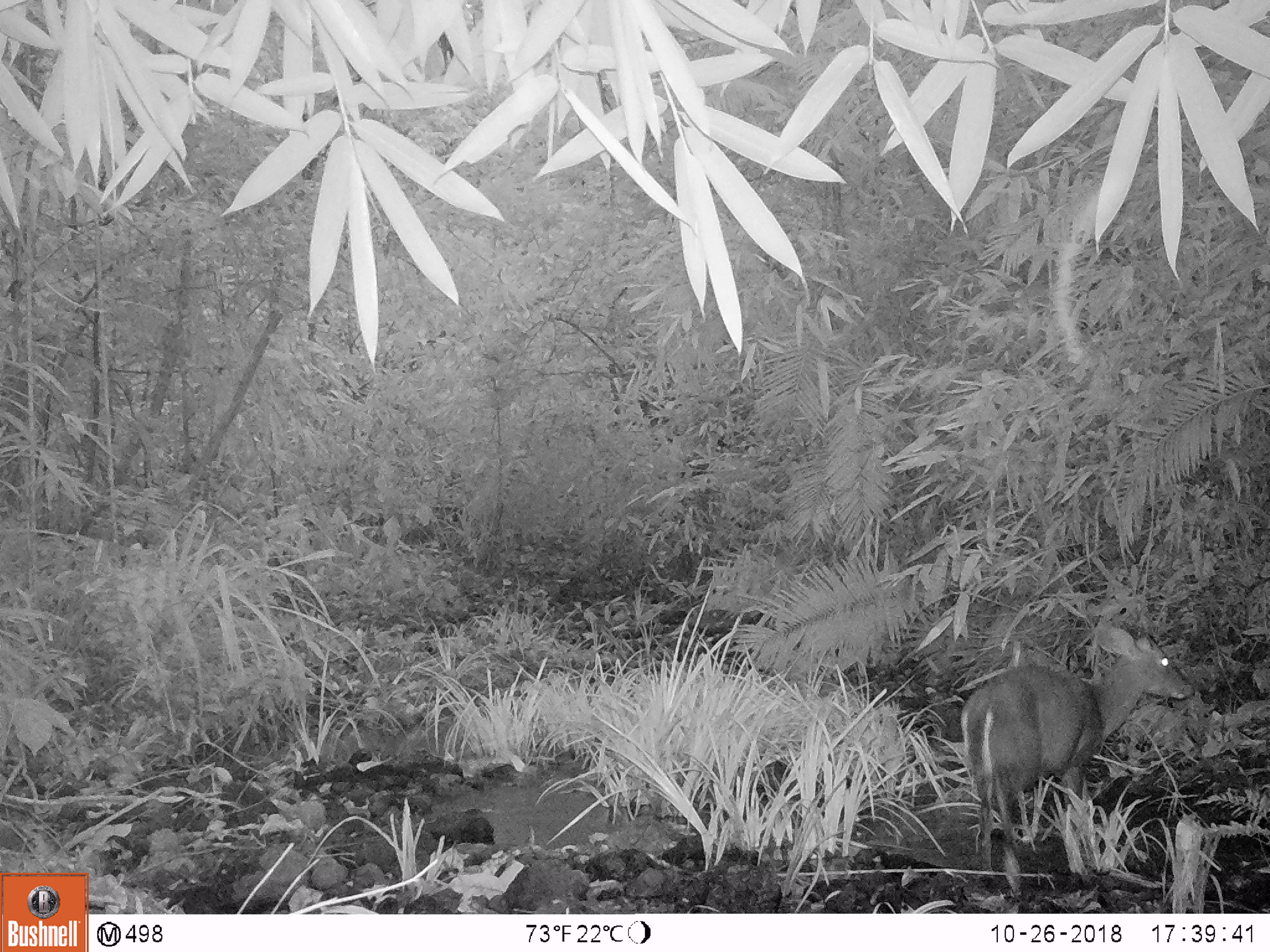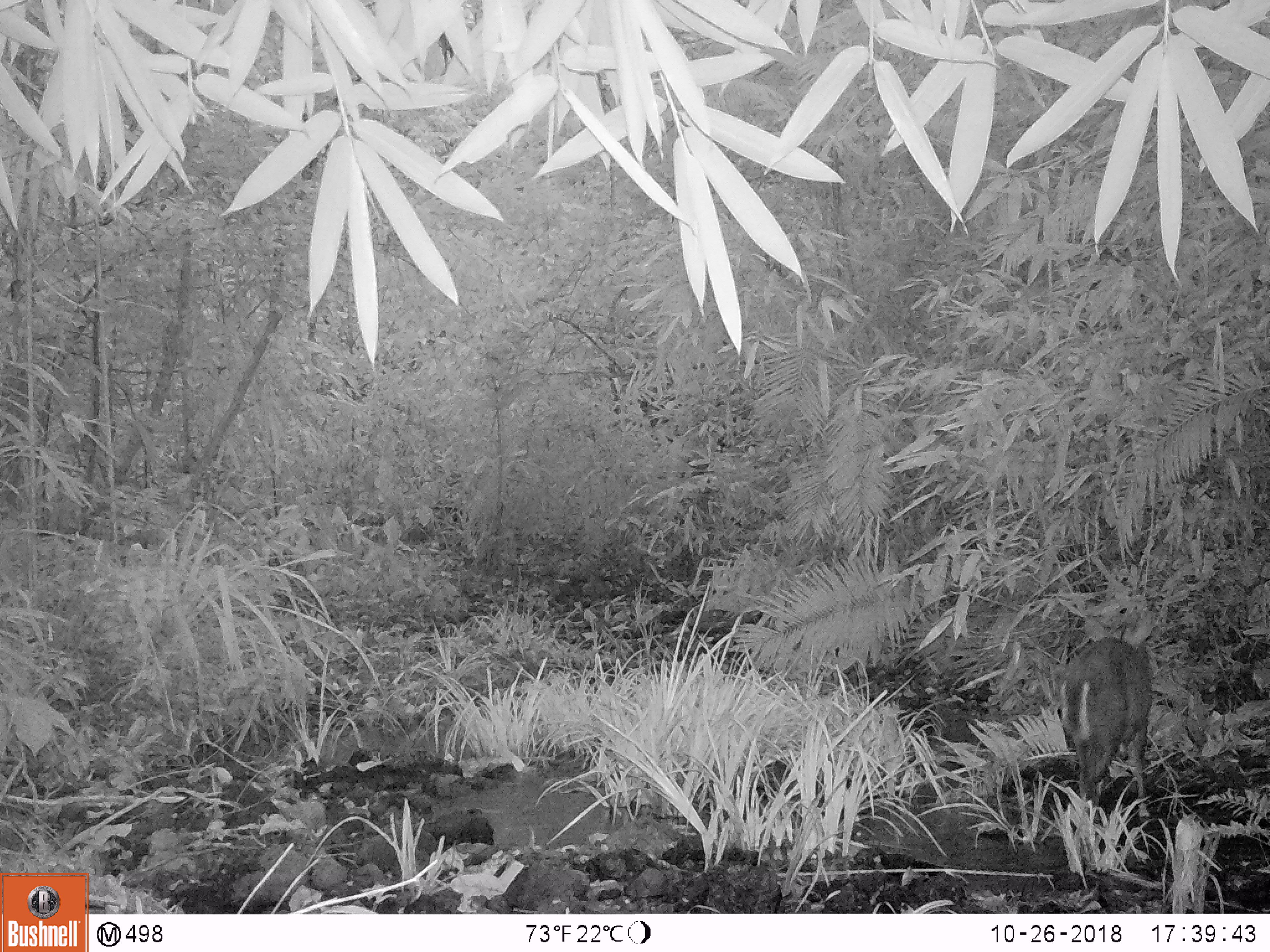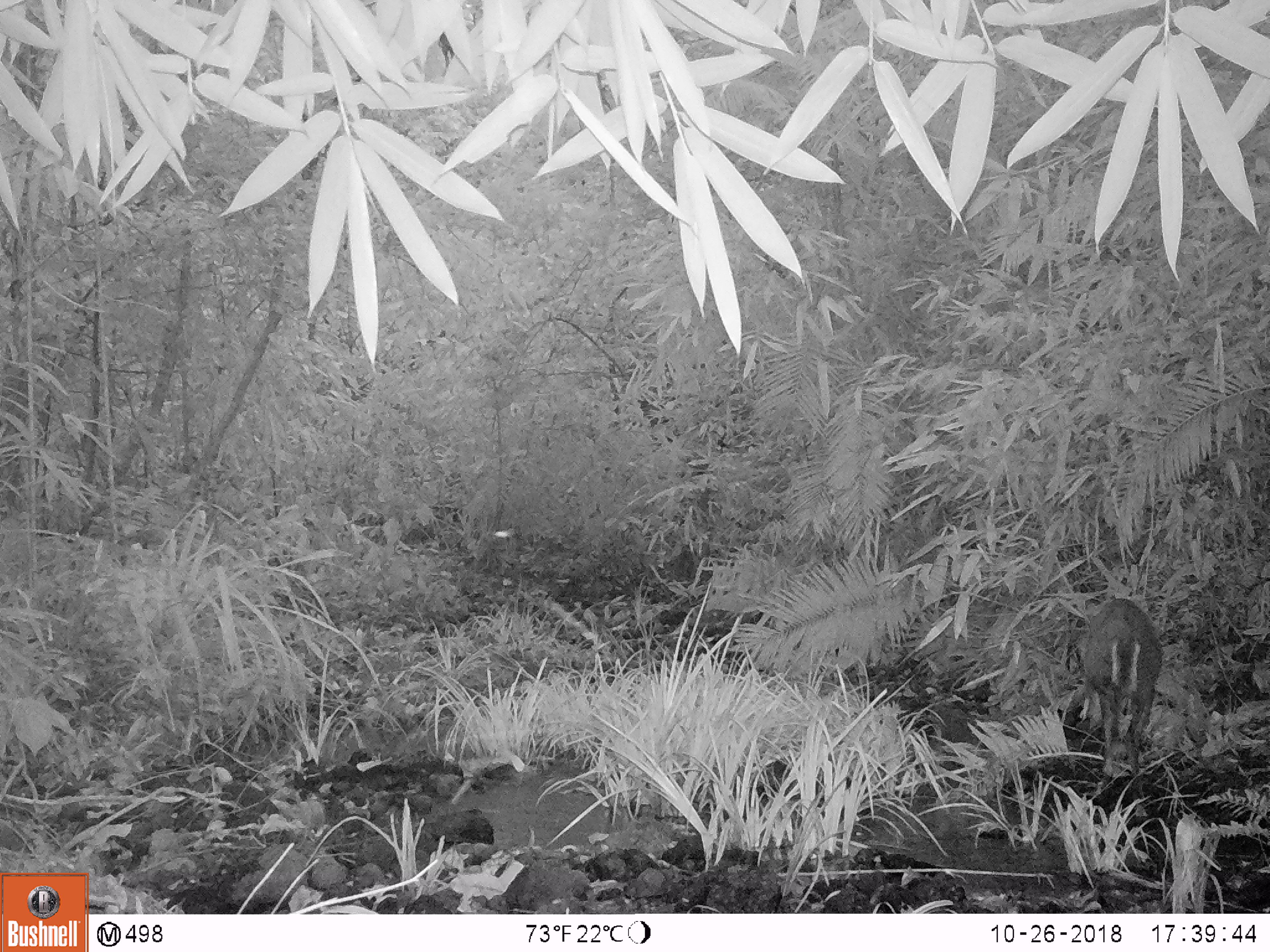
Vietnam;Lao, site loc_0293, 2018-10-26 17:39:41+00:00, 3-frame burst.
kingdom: Animalia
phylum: Chordata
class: Mammalia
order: Artiodactyla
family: Cervidae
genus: Muntiacus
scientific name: Muntiacus rooseveltorum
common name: roosevelt's muntjac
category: roosevelts muntjac group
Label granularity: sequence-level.